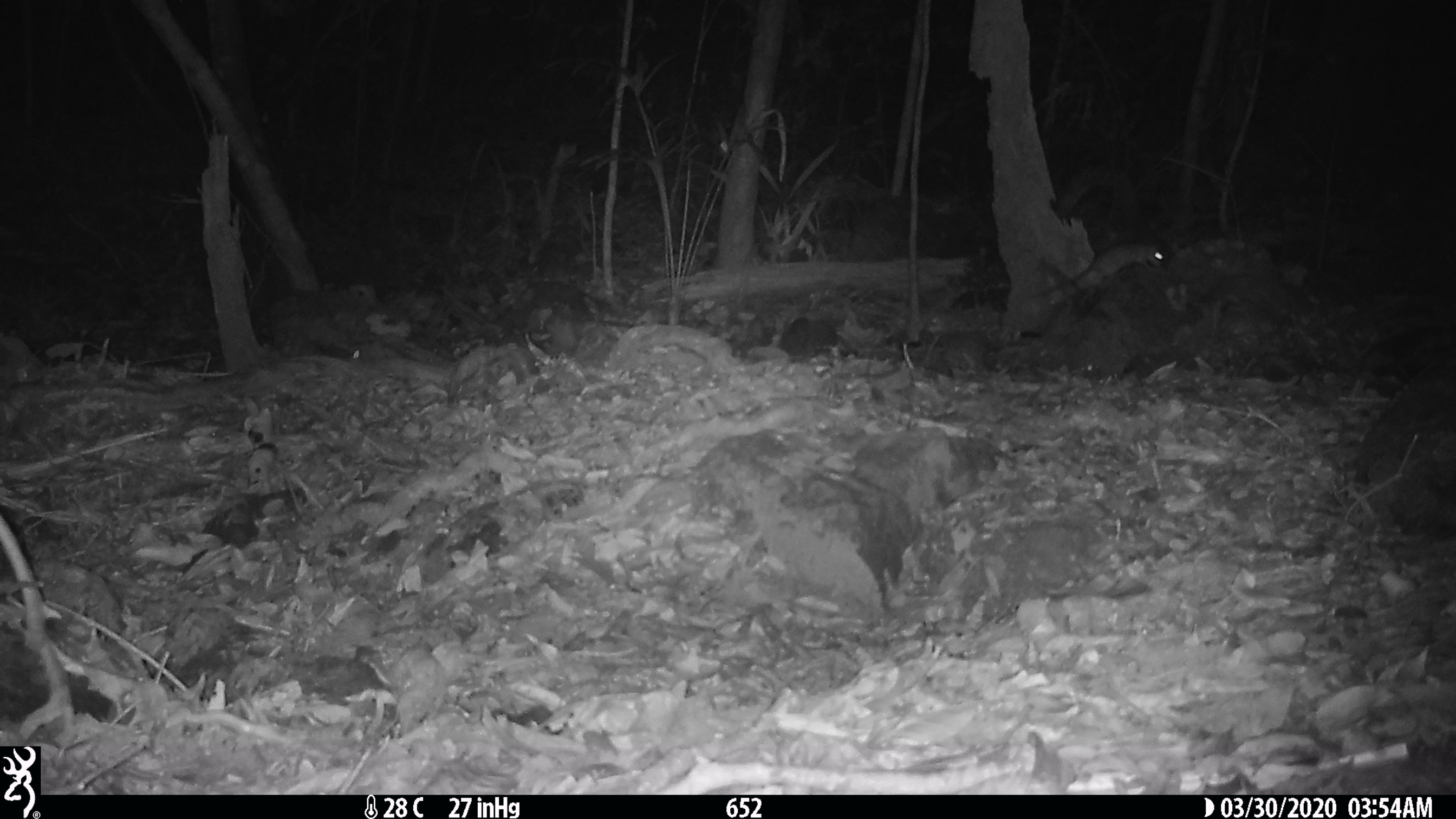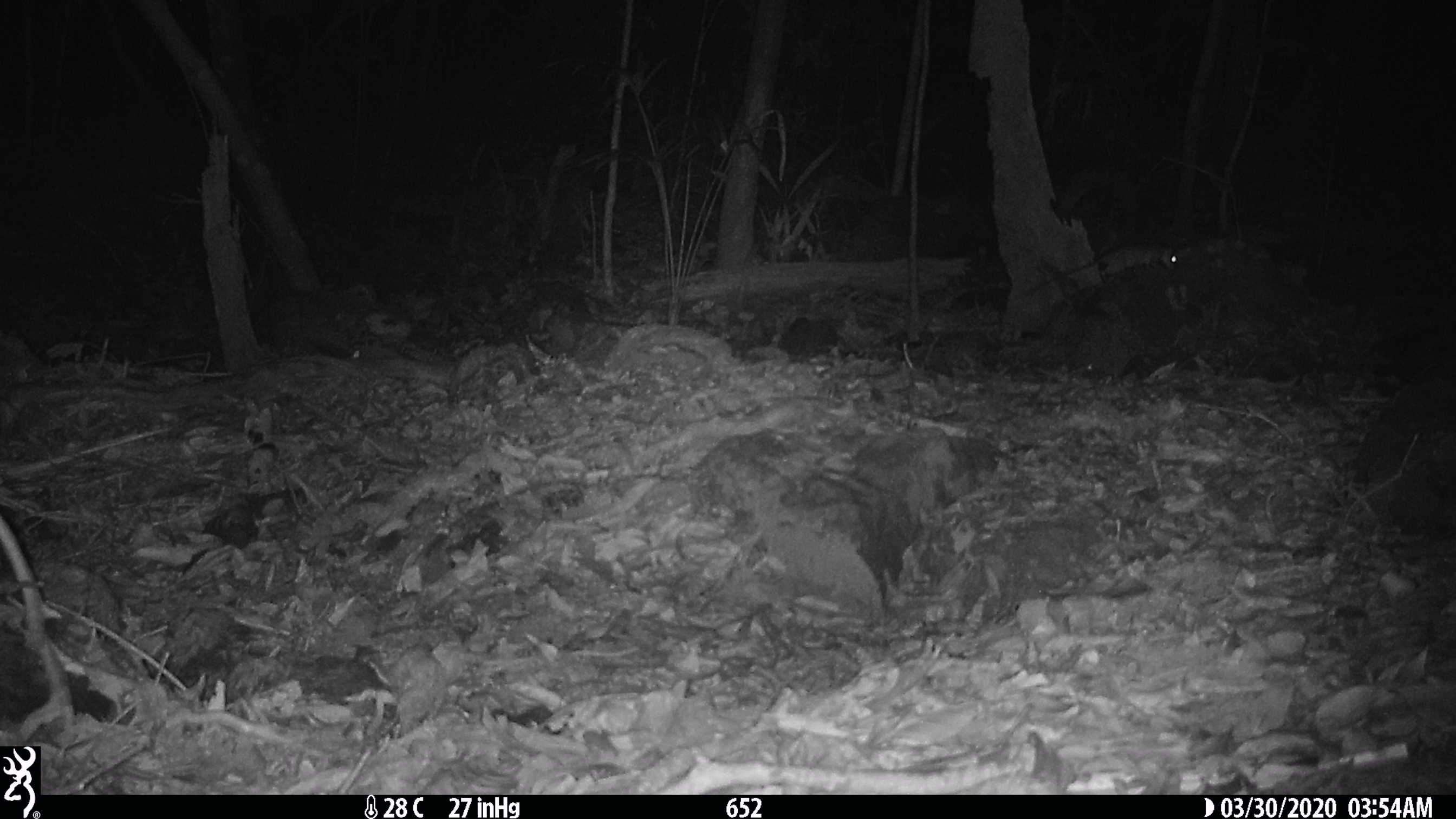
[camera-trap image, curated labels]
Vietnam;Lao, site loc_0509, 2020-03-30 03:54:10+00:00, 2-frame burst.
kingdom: Animalia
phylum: Chordata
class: Mammalia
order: Rodentia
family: Muridae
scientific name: Muridae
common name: old-world mice and rats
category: unidentified murid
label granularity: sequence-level